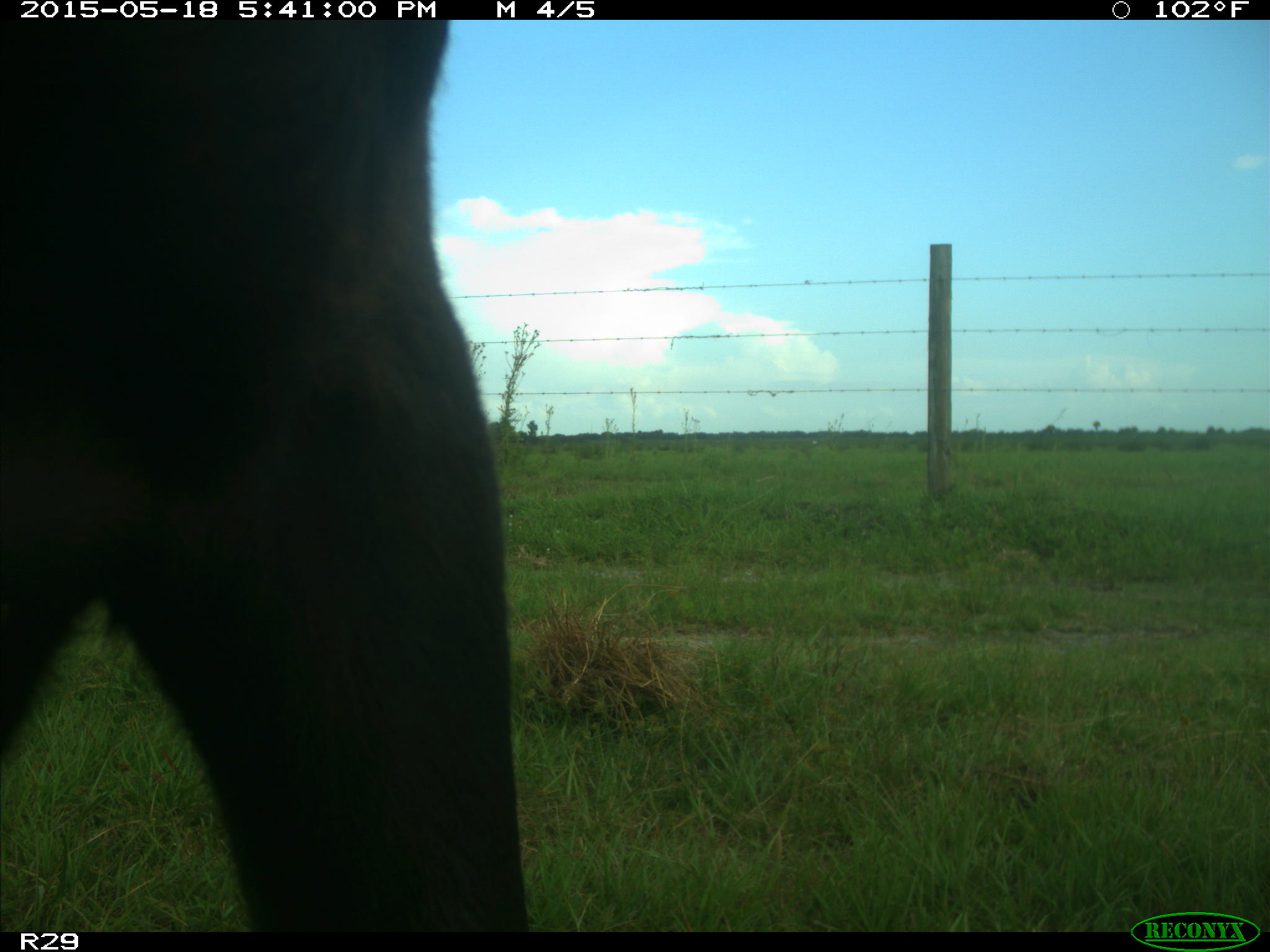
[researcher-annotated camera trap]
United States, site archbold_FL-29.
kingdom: Animalia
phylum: Chordata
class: Mammalia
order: Artiodactyla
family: Bovidae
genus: Bos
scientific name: Bos taurus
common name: domestic cow